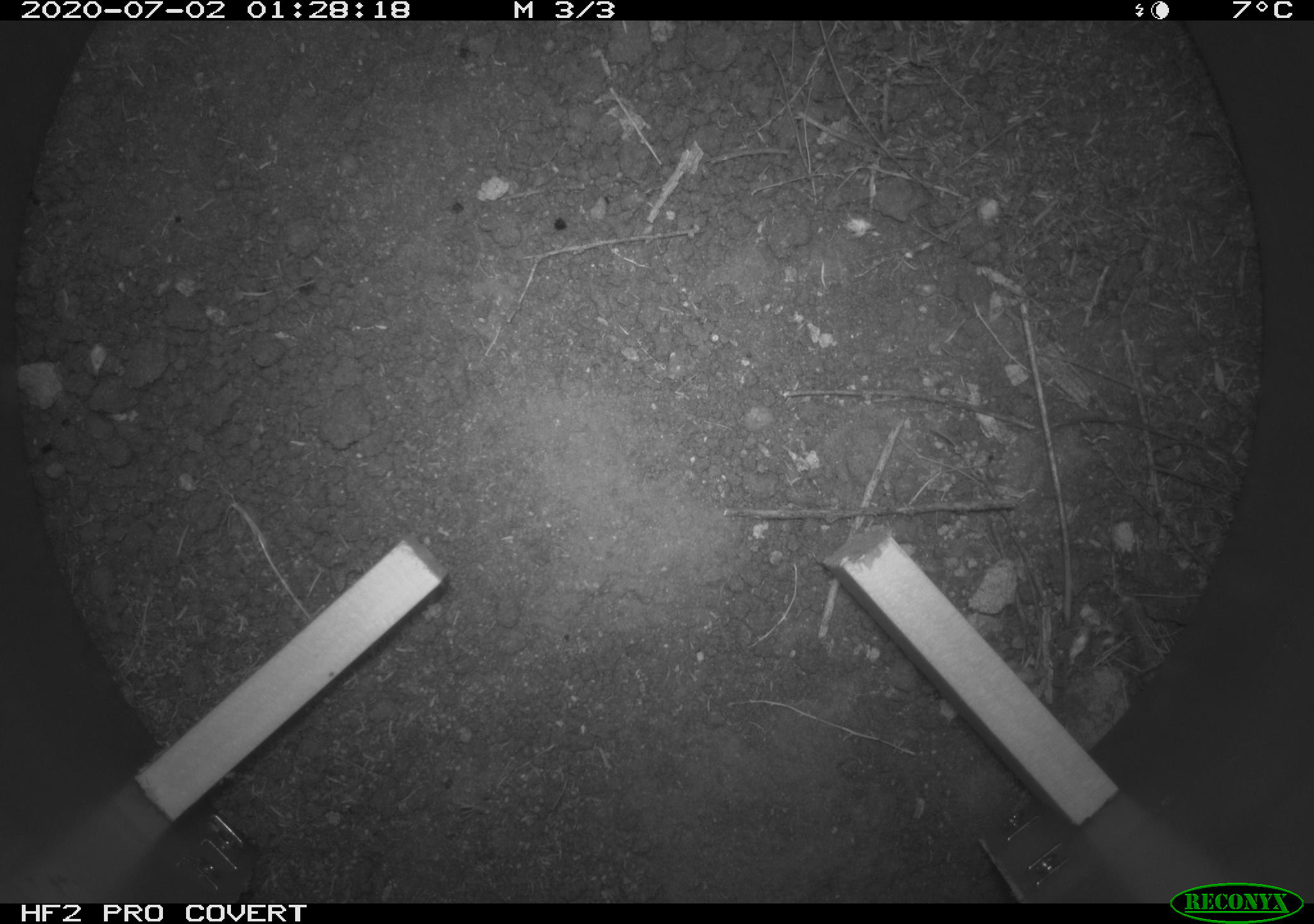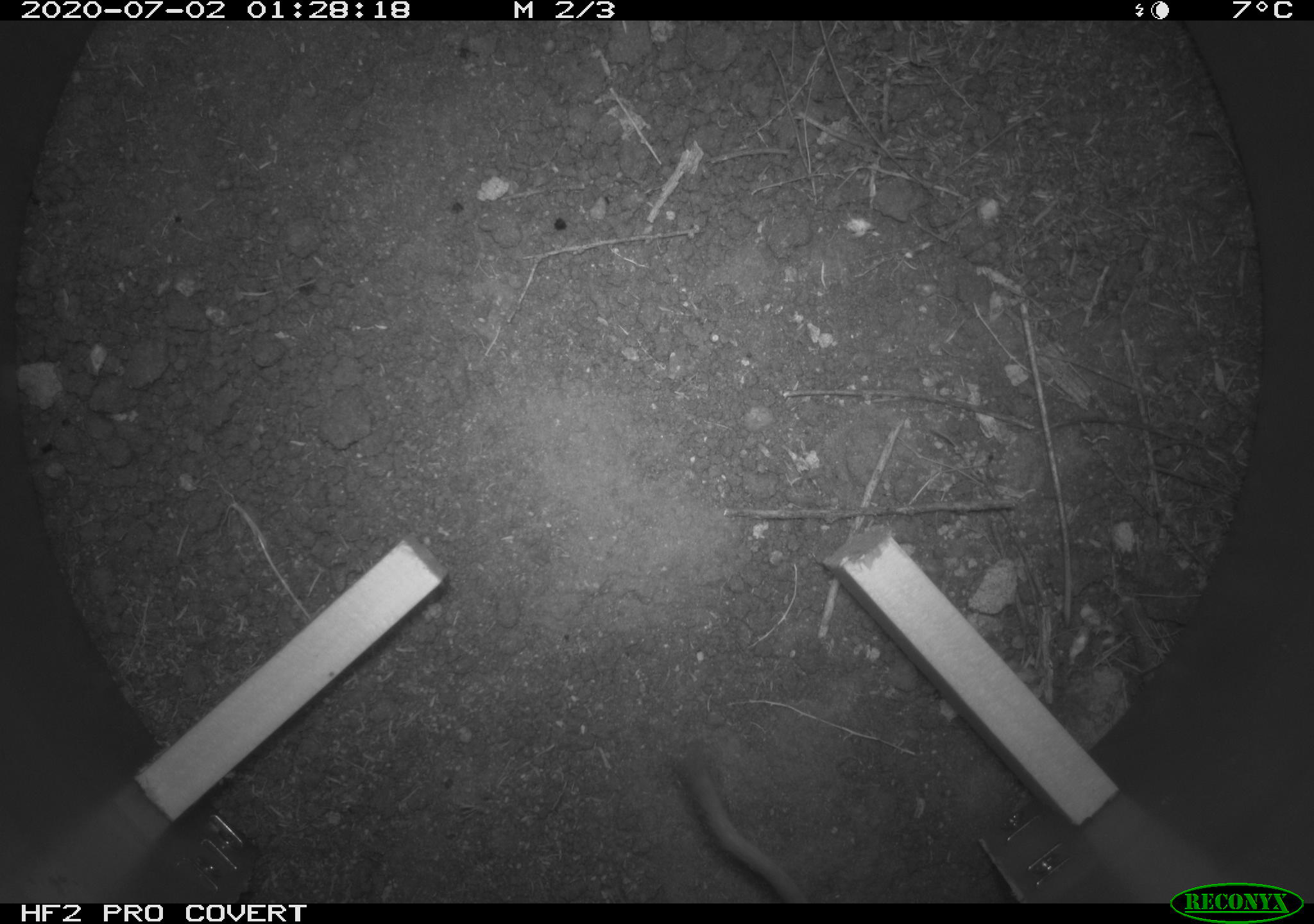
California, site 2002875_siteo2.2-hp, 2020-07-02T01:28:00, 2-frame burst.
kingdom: Animalia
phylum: Chordata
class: Mammalia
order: Rodentia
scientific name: Rodentia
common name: rodent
Rodent (Rodentia).